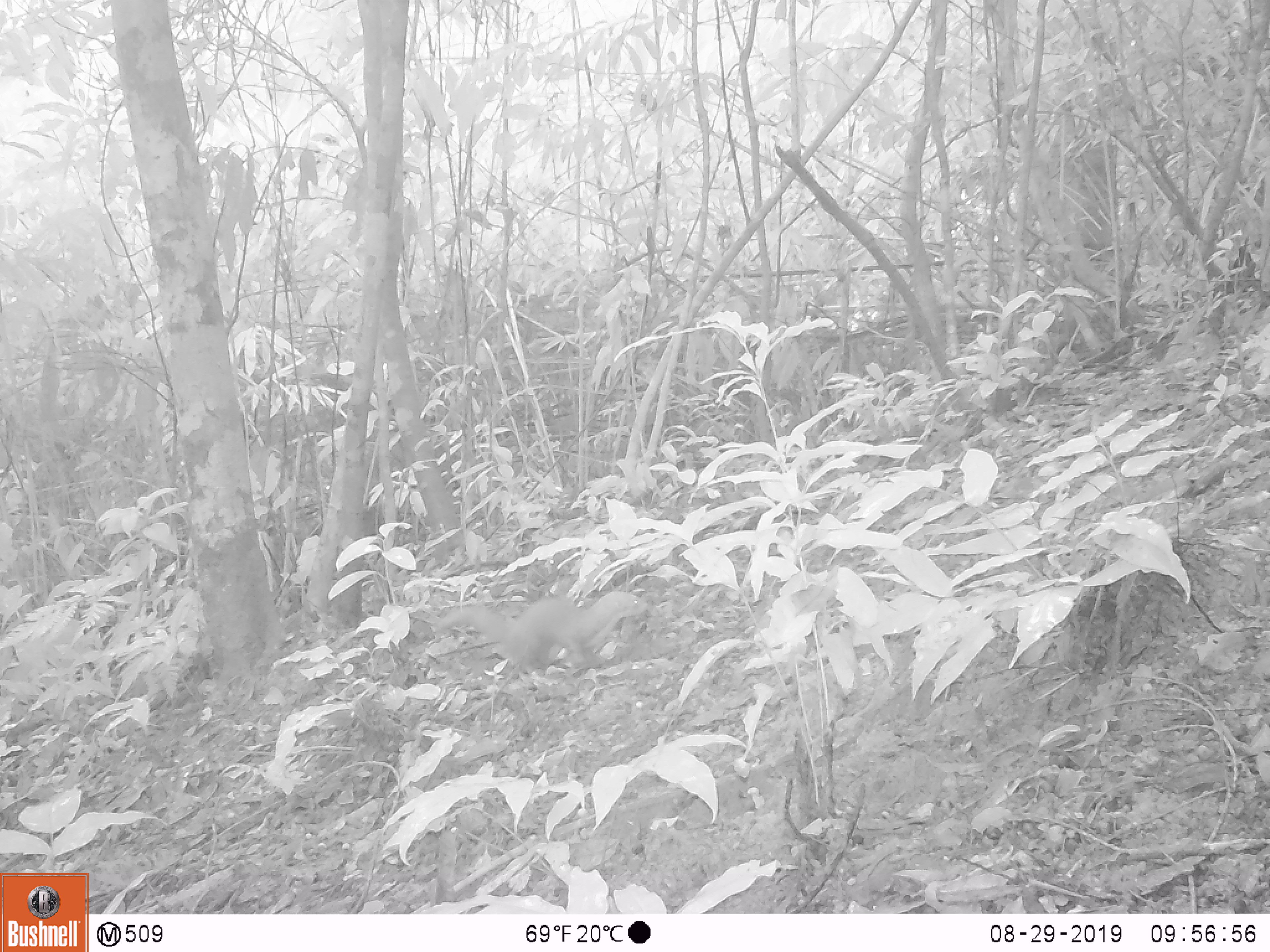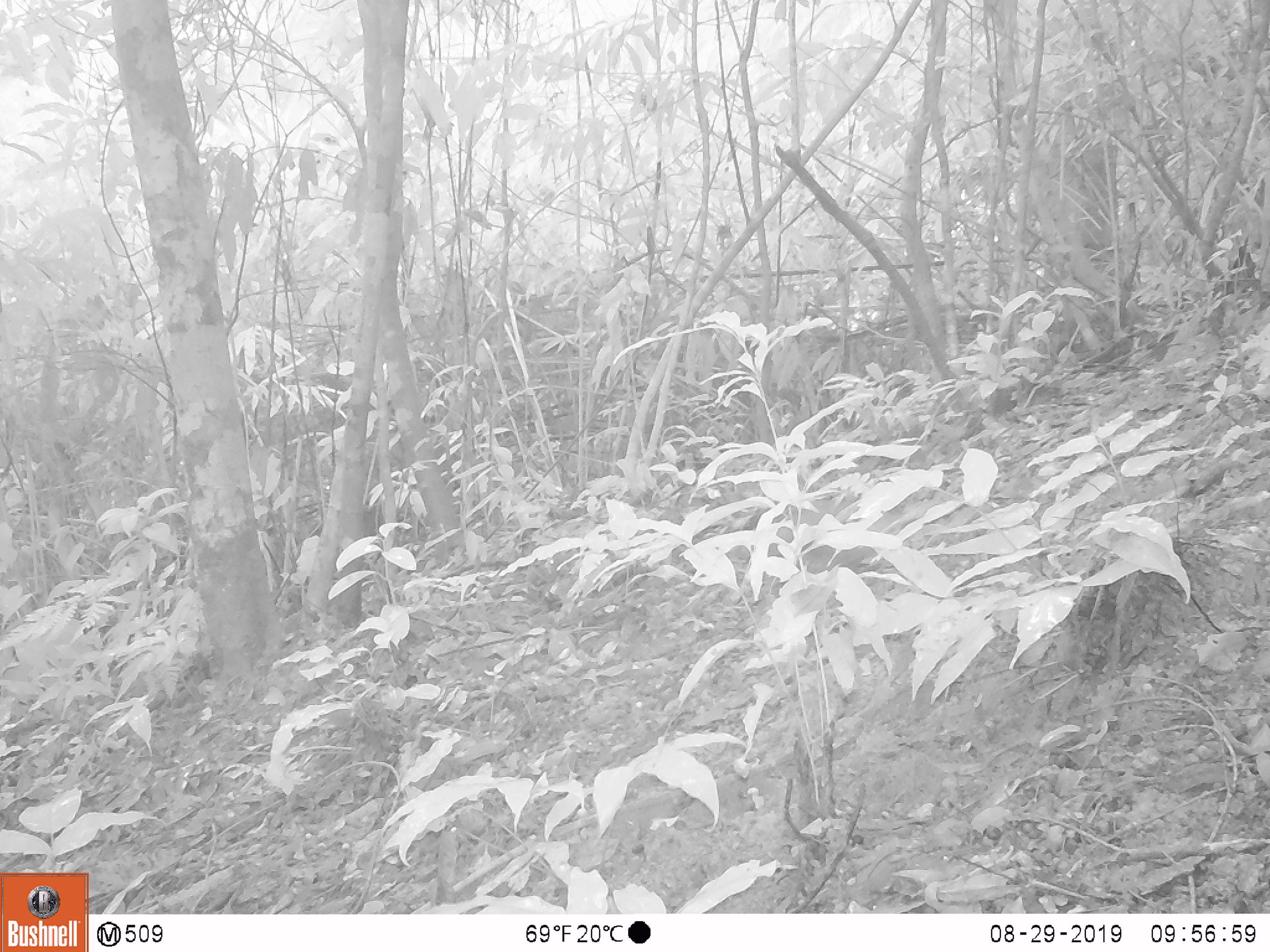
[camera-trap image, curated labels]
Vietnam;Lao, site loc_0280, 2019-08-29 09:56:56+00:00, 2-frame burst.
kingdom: Animalia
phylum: Chordata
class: Mammalia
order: Carnivora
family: Mustelidae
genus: Mustela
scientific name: Mustela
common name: weasel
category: unidentified weasel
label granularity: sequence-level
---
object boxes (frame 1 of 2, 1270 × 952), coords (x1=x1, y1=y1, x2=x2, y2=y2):
unidentified weasel: (x1=433, y1=591, x2=647, y2=673)